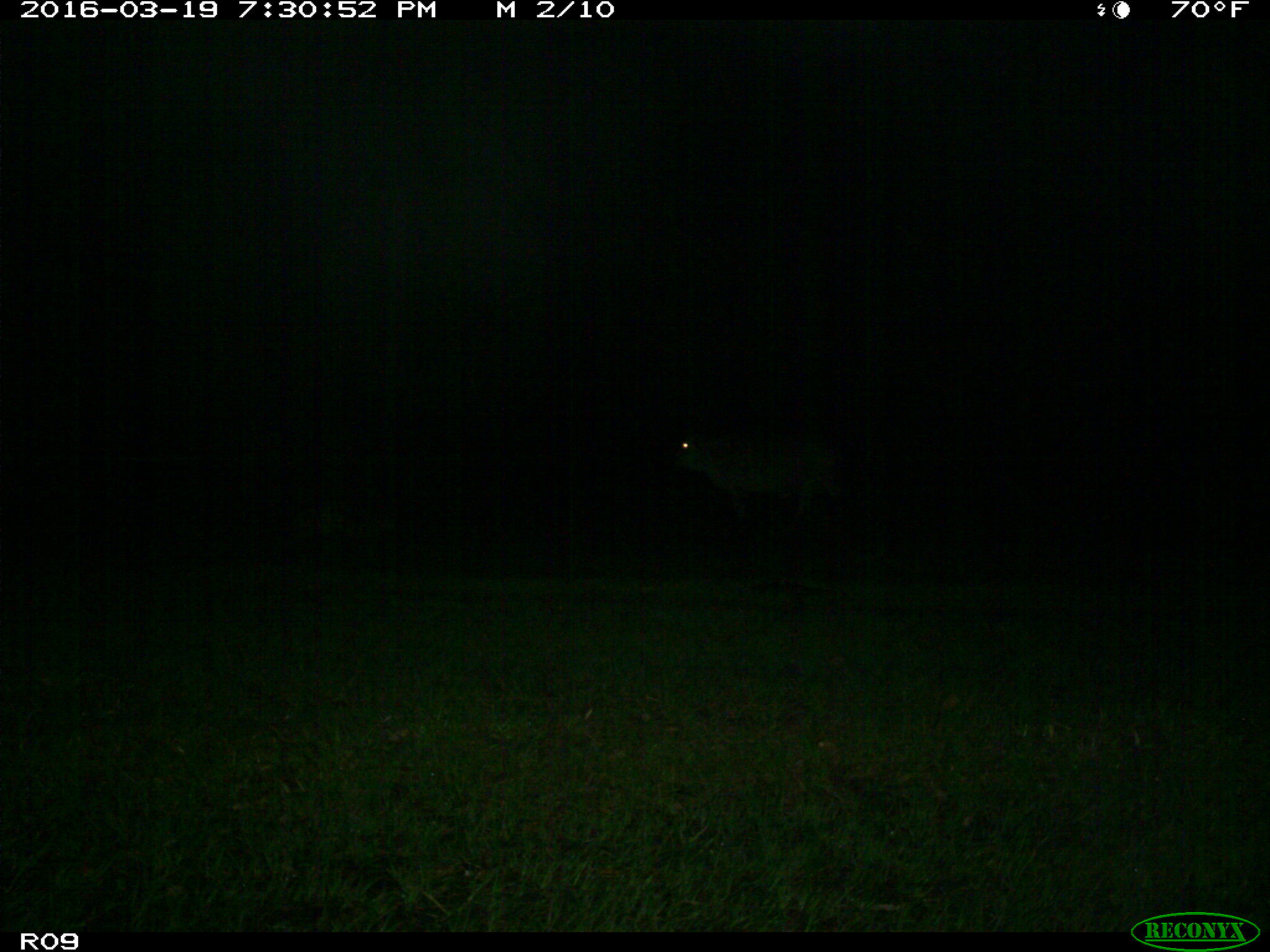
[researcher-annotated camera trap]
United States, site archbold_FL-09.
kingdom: Animalia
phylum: Chordata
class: Mammalia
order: Artiodactyla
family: Bovidae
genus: Bos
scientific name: Bos taurus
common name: domestic cow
Bos taurus (domestic cow).